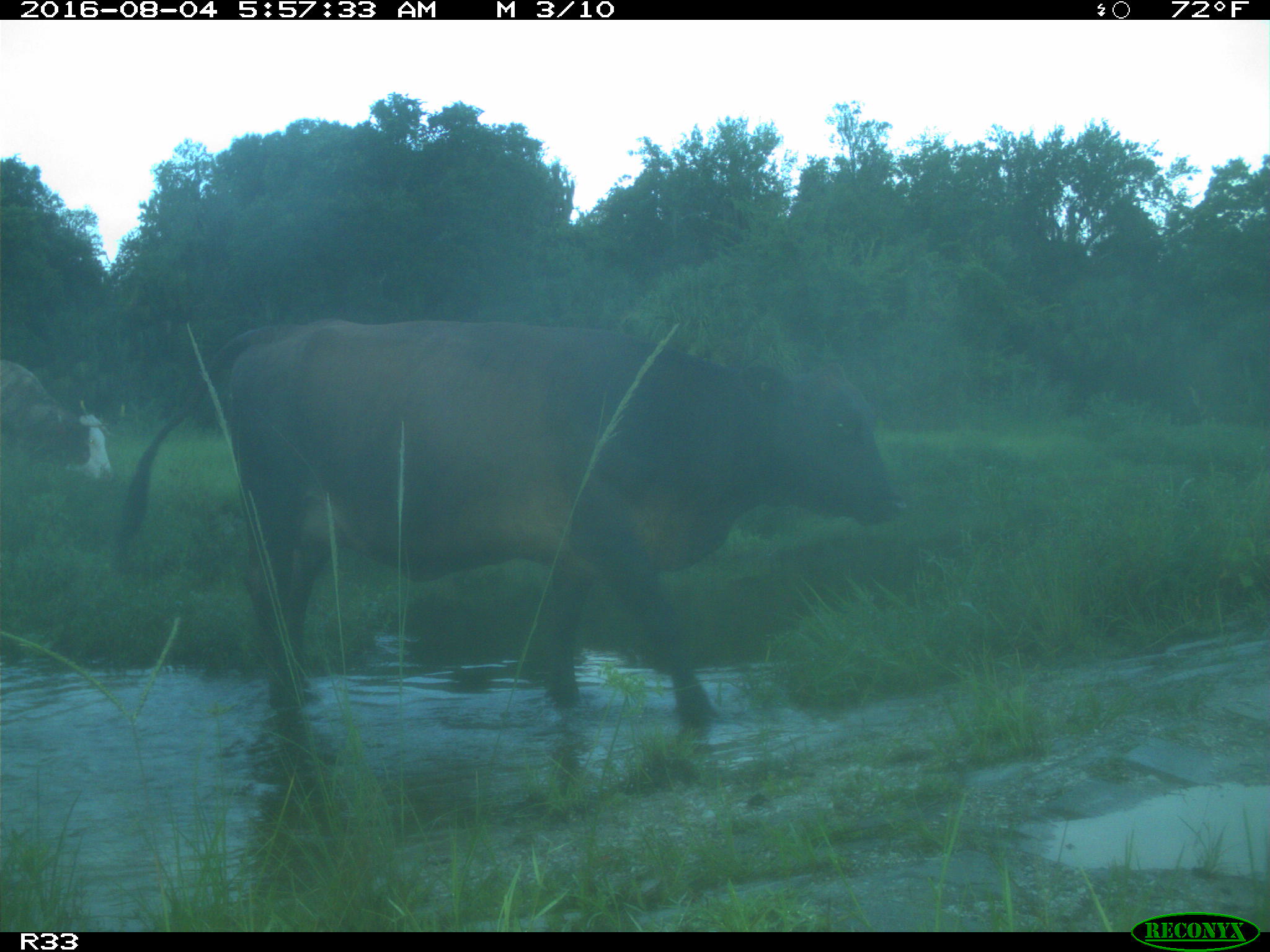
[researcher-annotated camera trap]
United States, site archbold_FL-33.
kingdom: Animalia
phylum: Chordata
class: Mammalia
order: Artiodactyla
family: Bovidae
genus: Bos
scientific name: Bos taurus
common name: domestic cow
Bos taurus (domestic cow).